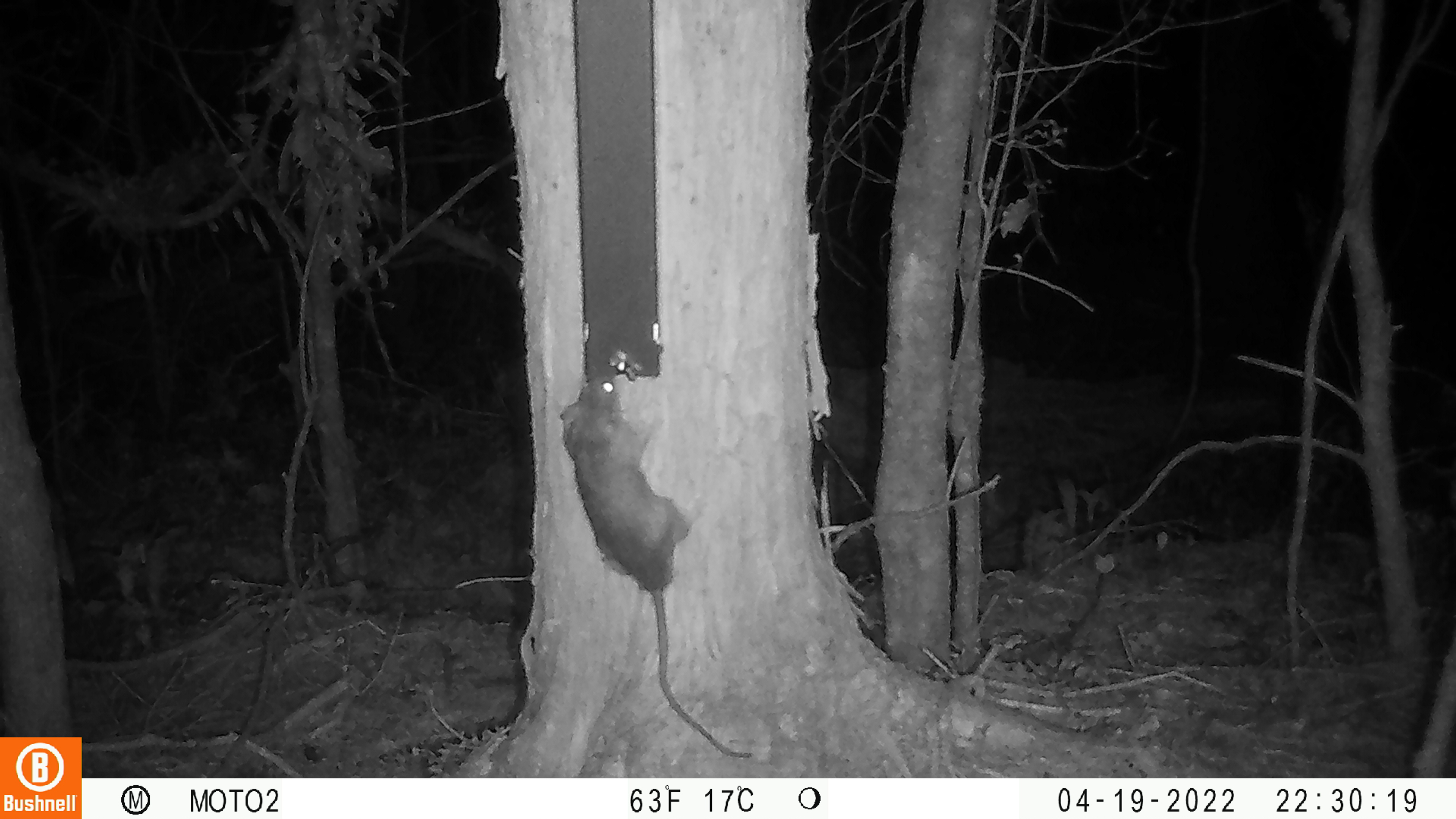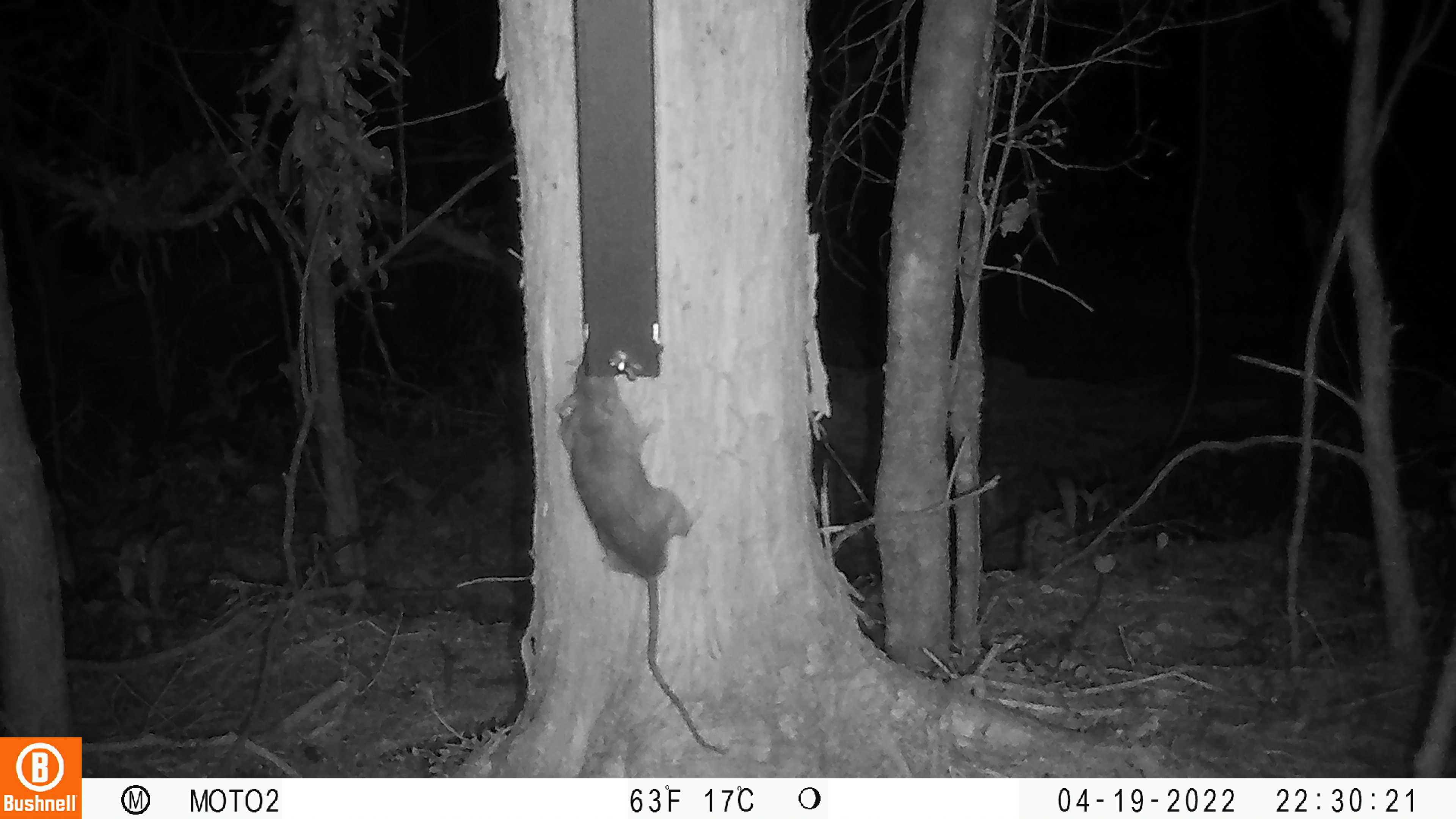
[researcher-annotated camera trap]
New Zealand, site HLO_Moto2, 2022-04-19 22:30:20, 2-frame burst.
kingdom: Animalia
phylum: Chordata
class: Mammalia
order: Rodentia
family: Muridae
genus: Rattus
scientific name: Rattus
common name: rat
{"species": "rat (Rattus)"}